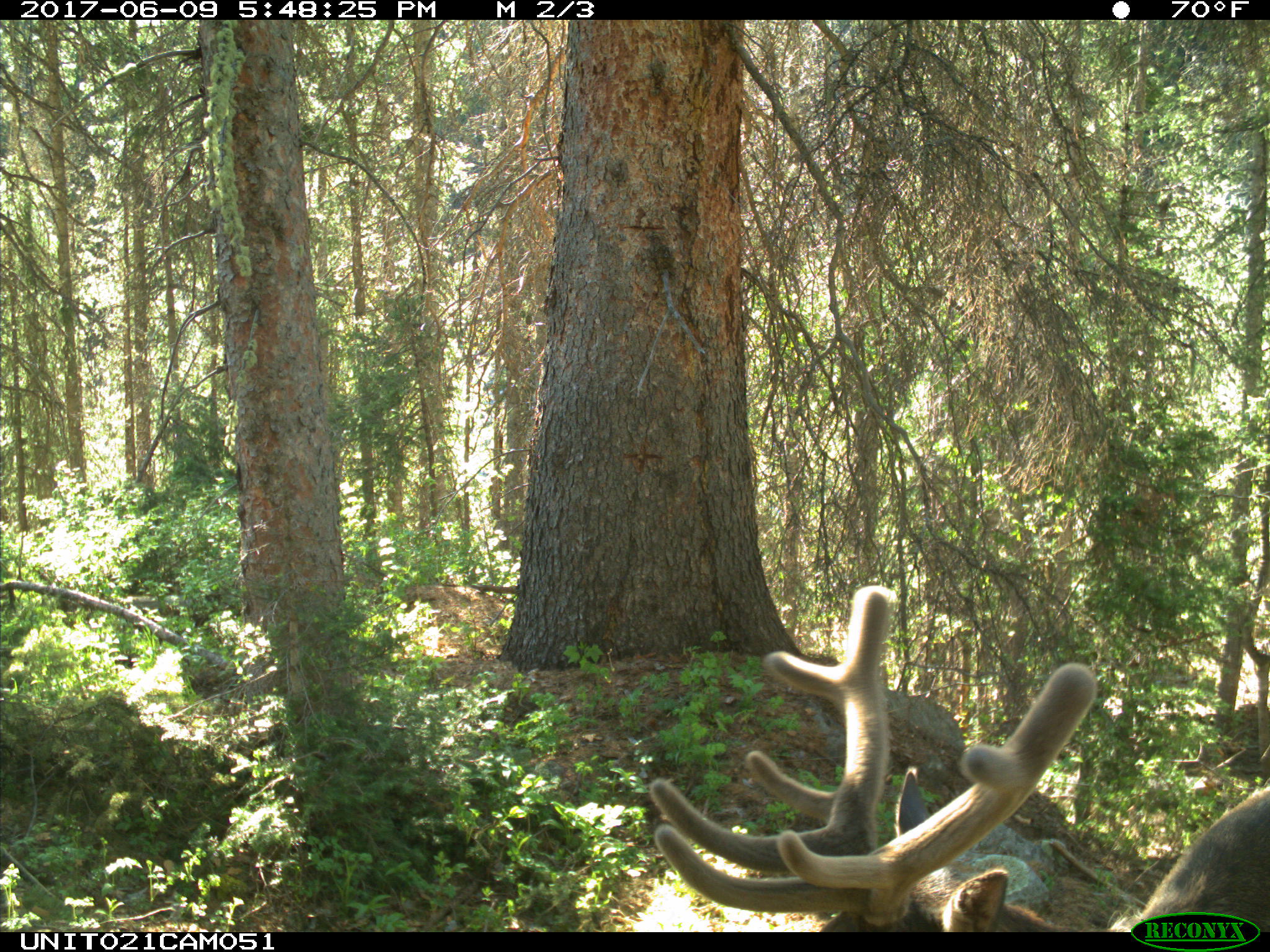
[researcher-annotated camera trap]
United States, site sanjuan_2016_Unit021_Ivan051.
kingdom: Animalia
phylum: Chordata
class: Mammalia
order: Artiodactyla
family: Cervidae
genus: Cervus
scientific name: Cervus elaphus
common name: red deer